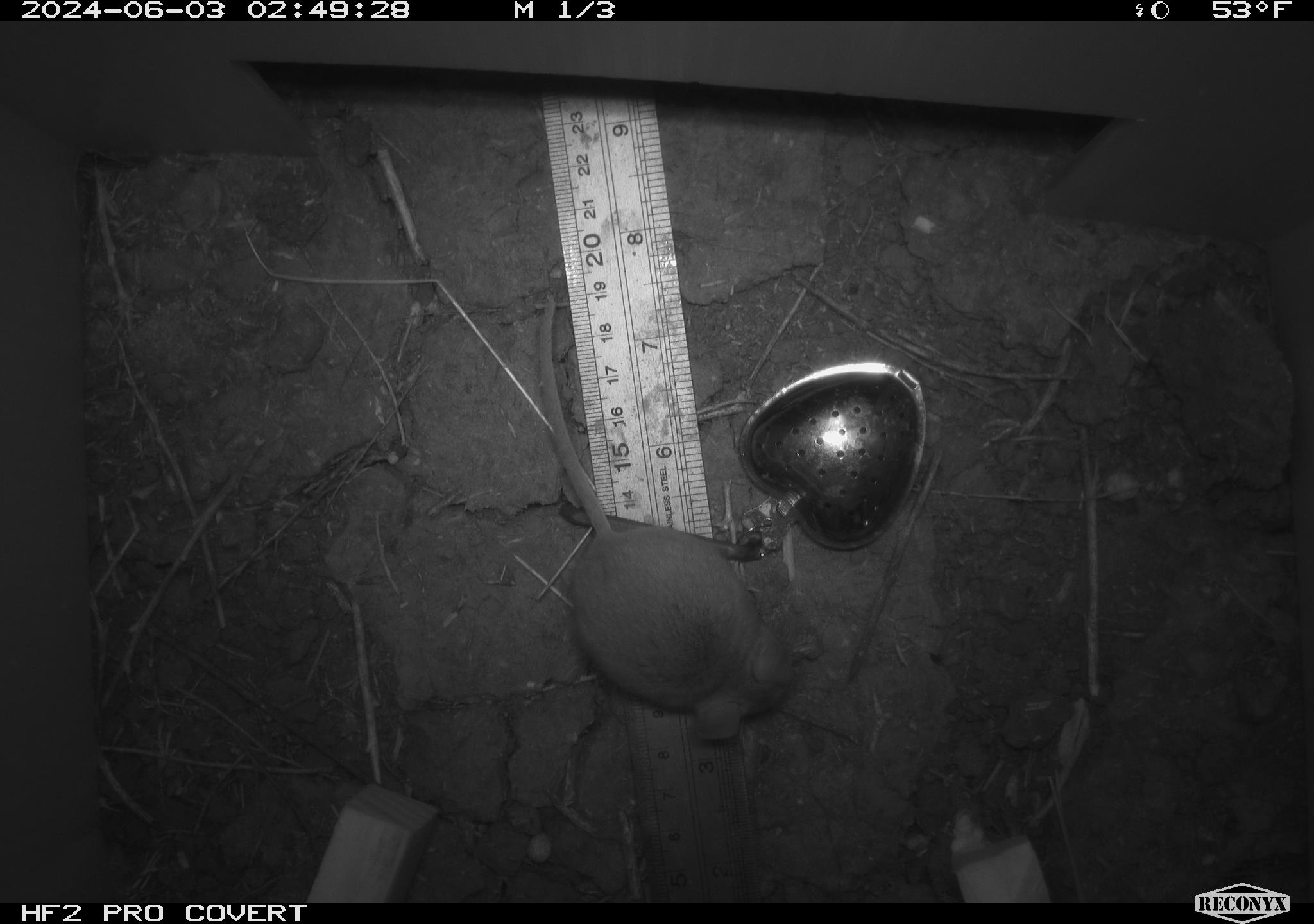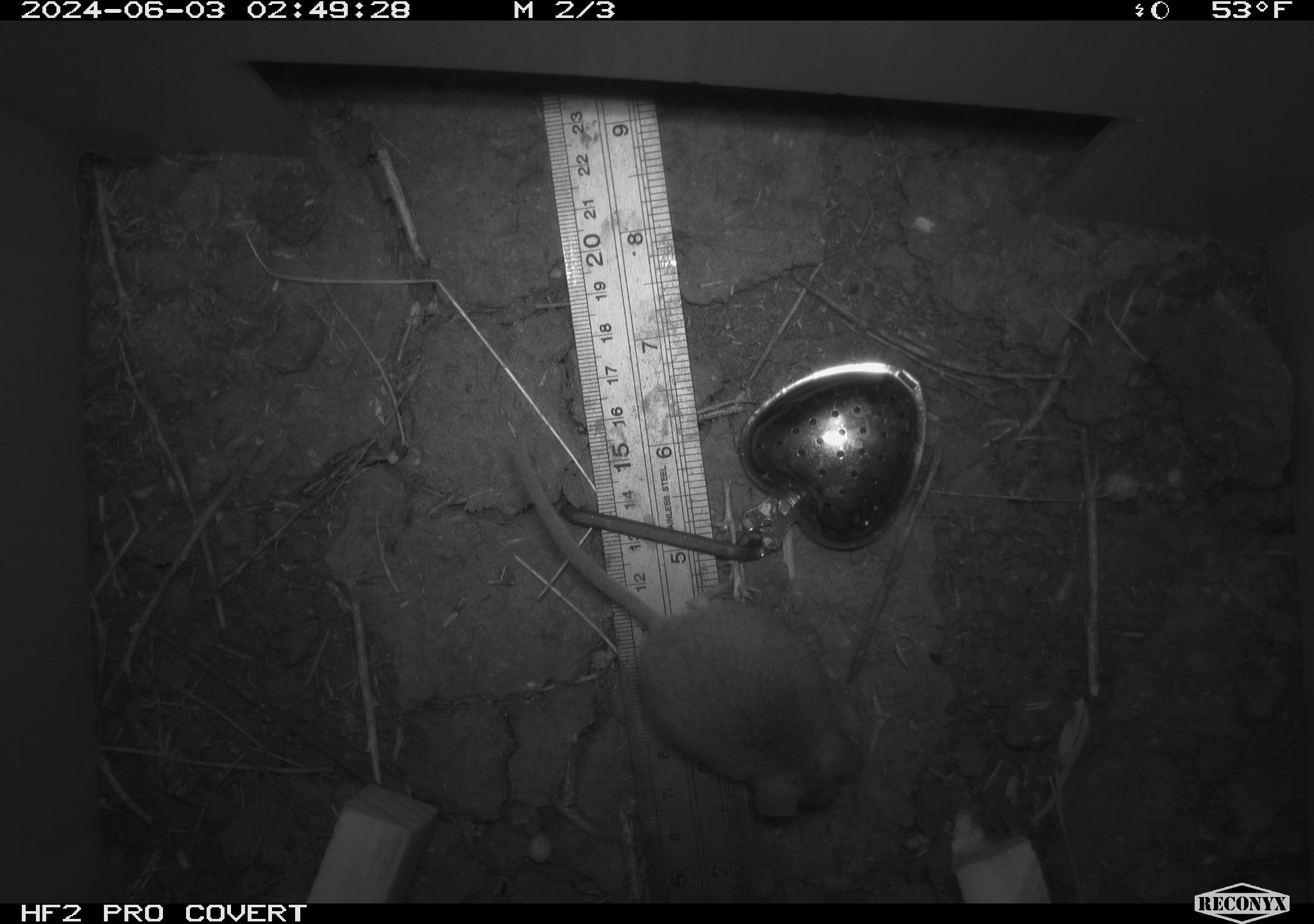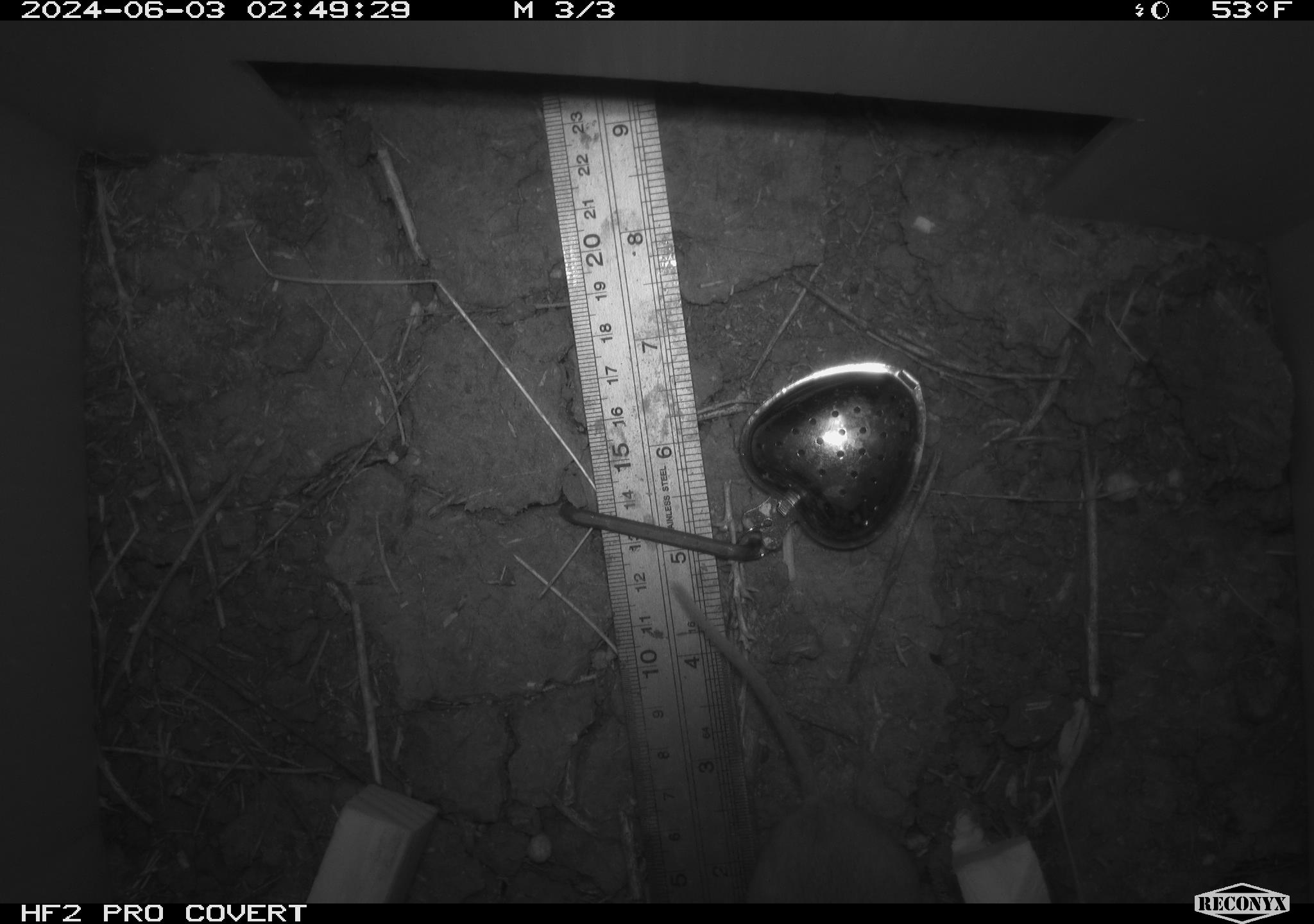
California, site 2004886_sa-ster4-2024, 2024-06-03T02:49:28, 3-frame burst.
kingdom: Animalia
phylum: Chordata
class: Mammalia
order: Rodentia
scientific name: Rodentia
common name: mouse species